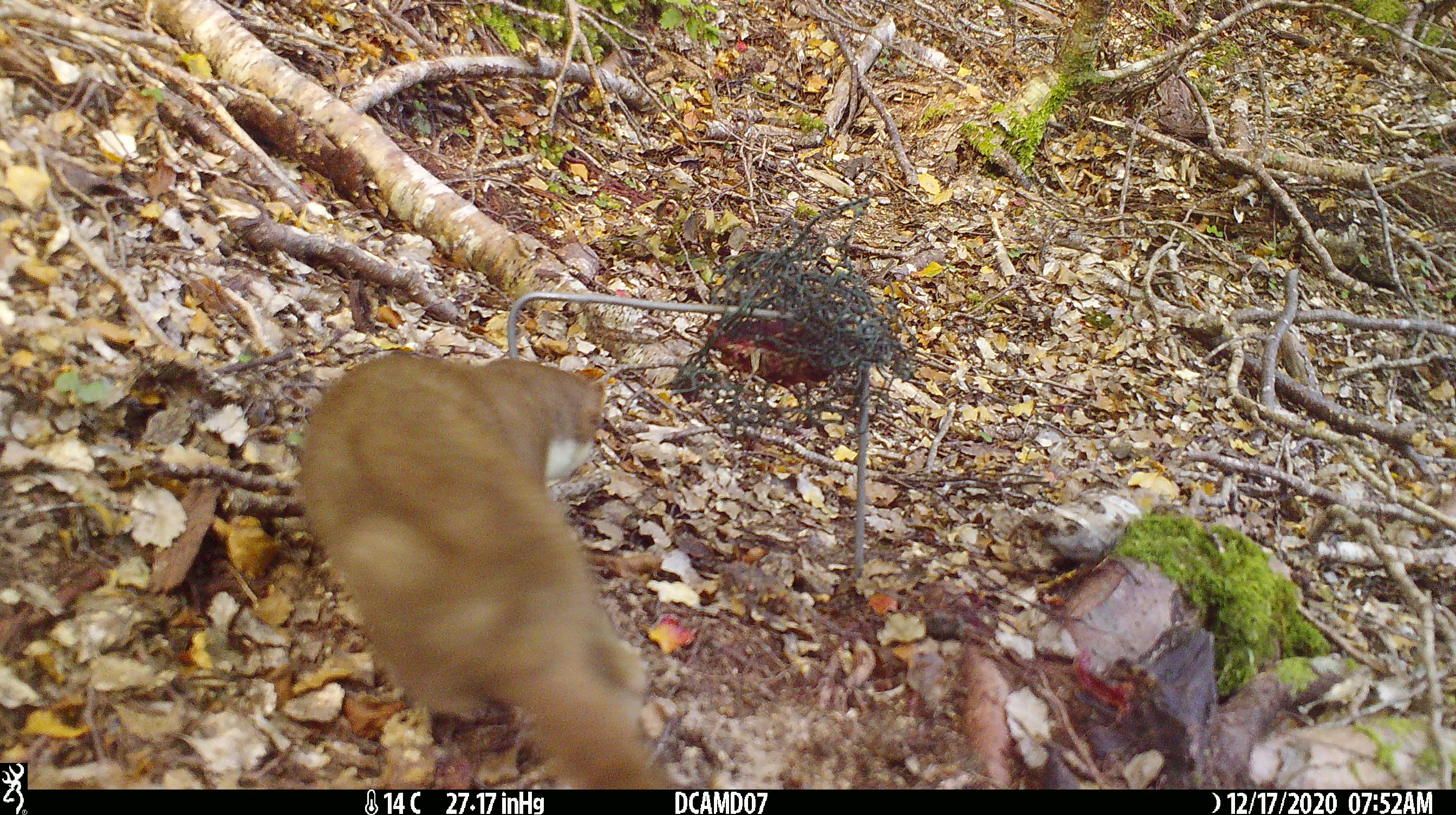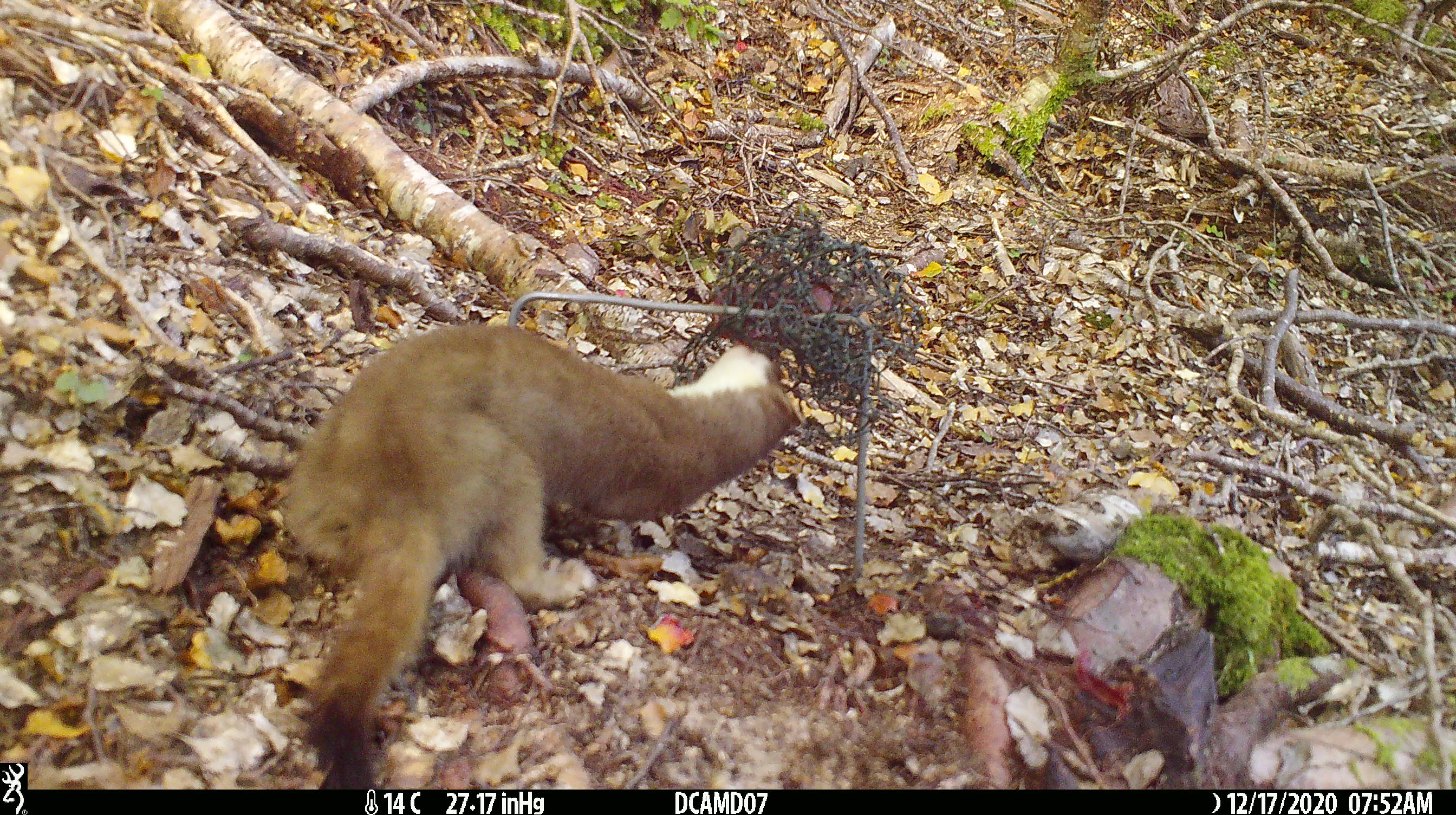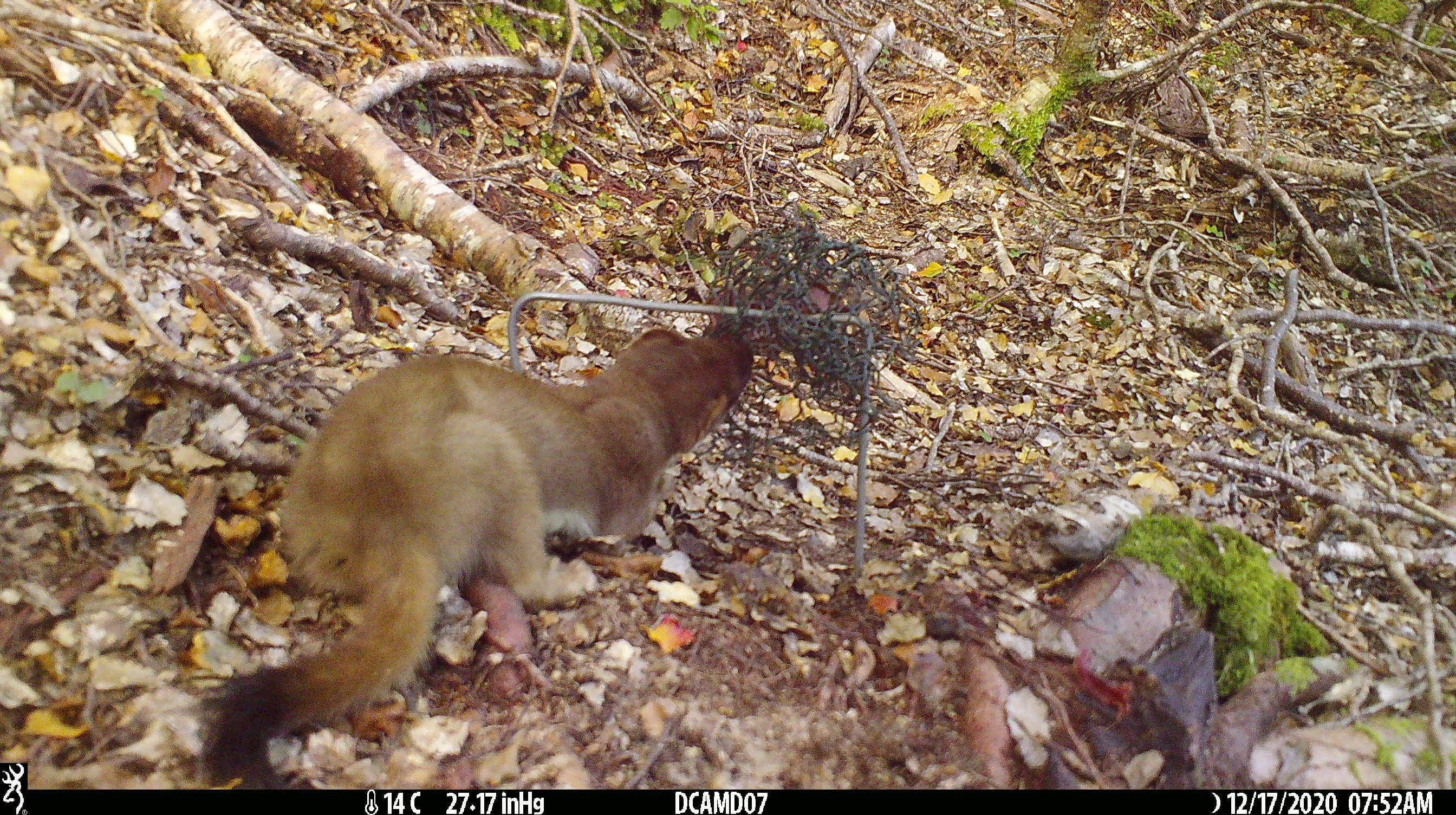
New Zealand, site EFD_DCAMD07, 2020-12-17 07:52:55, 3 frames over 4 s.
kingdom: Animalia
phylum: Chordata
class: Mammalia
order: Carnivora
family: Mustelidae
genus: Mustela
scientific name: Mustela erminea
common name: stoat